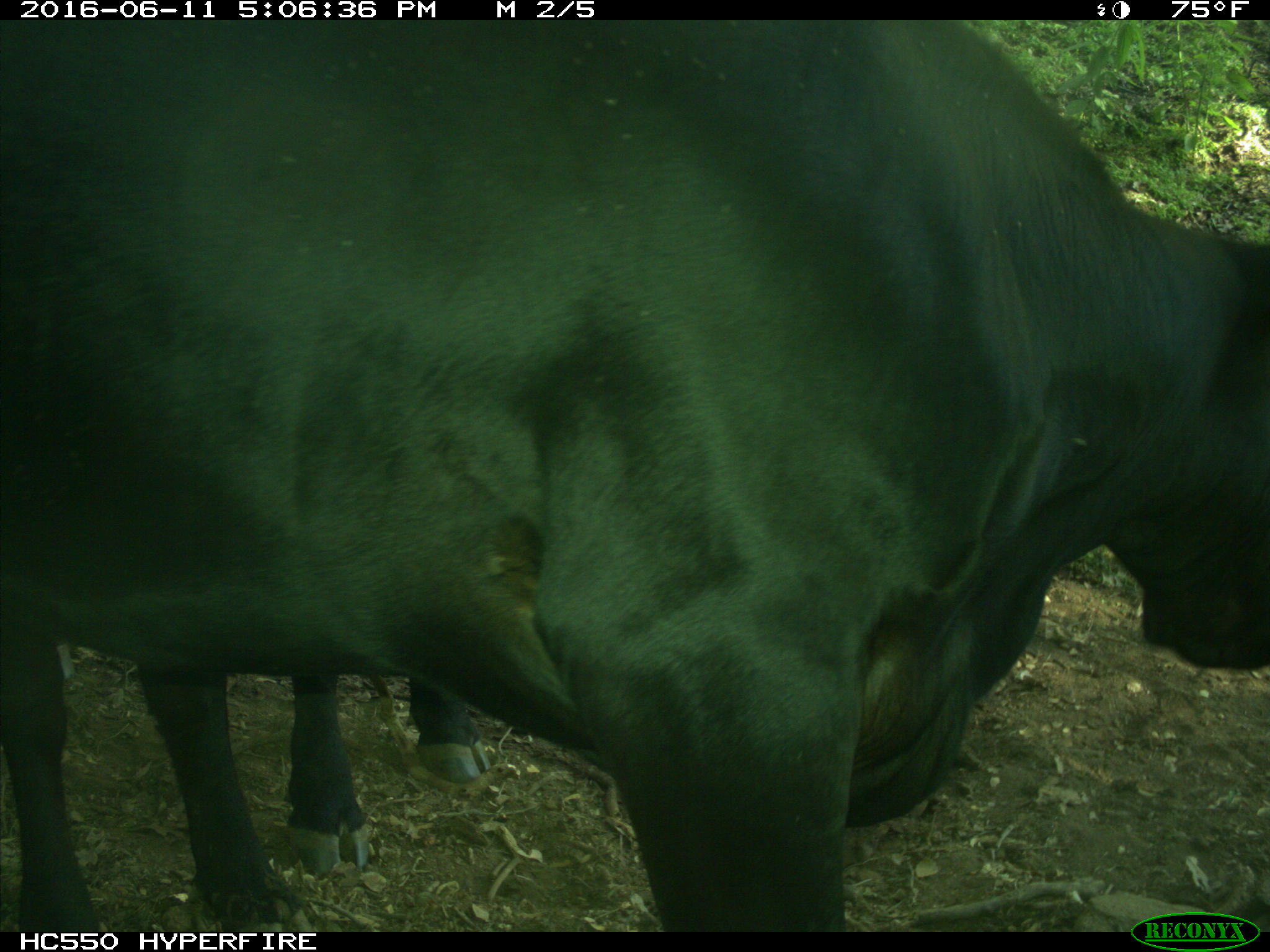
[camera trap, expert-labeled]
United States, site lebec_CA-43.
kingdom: Animalia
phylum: Chordata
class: Mammalia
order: Artiodactyla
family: Bovidae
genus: Bos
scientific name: Bos taurus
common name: domestic cow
Bos taurus (domestic cow).